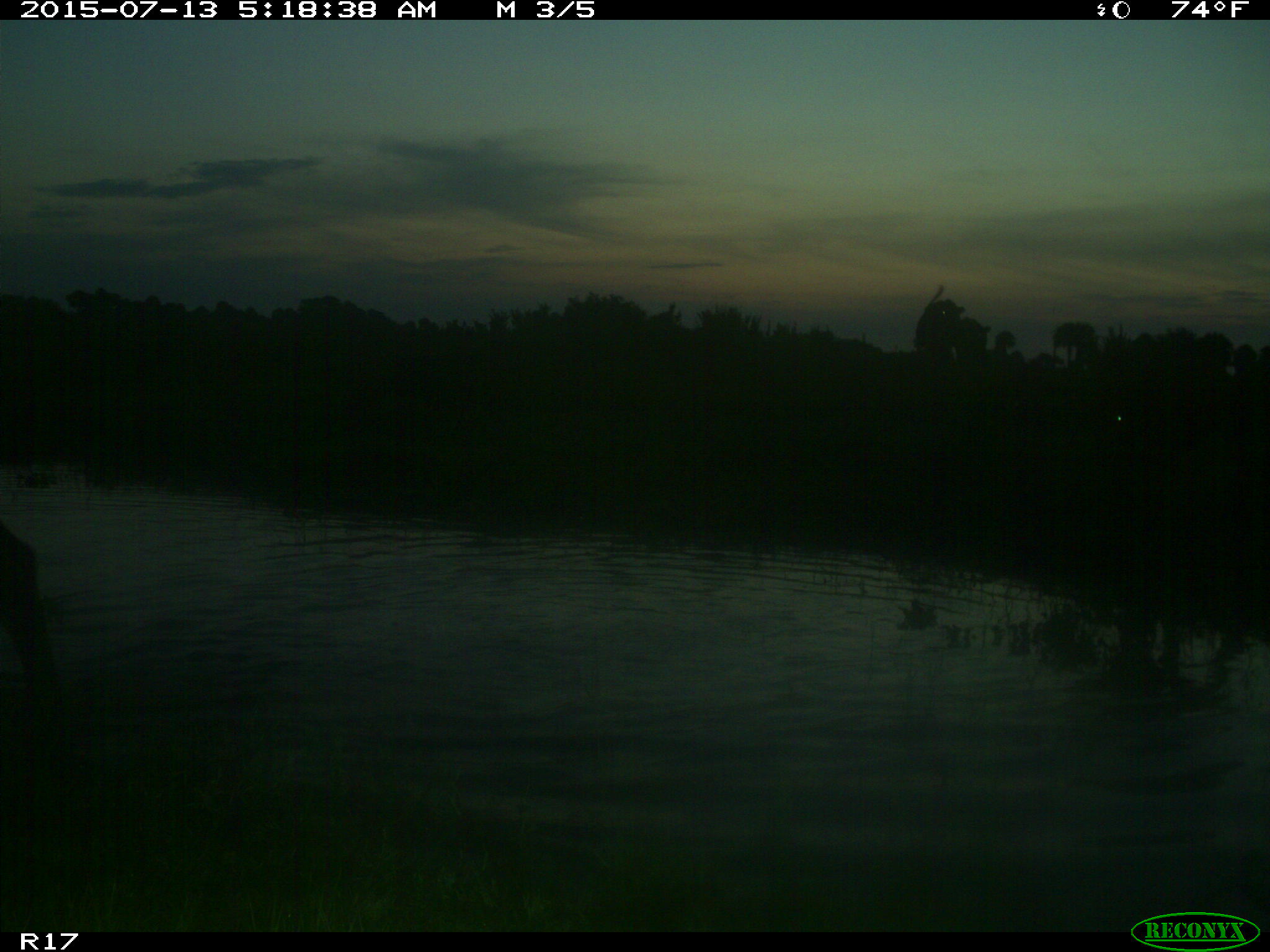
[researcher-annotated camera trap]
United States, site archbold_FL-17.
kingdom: Animalia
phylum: Chordata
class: Mammalia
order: Artiodactyla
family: Bovidae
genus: Bos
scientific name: Bos taurus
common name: domestic cow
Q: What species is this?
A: Bos taurus (domestic cow).